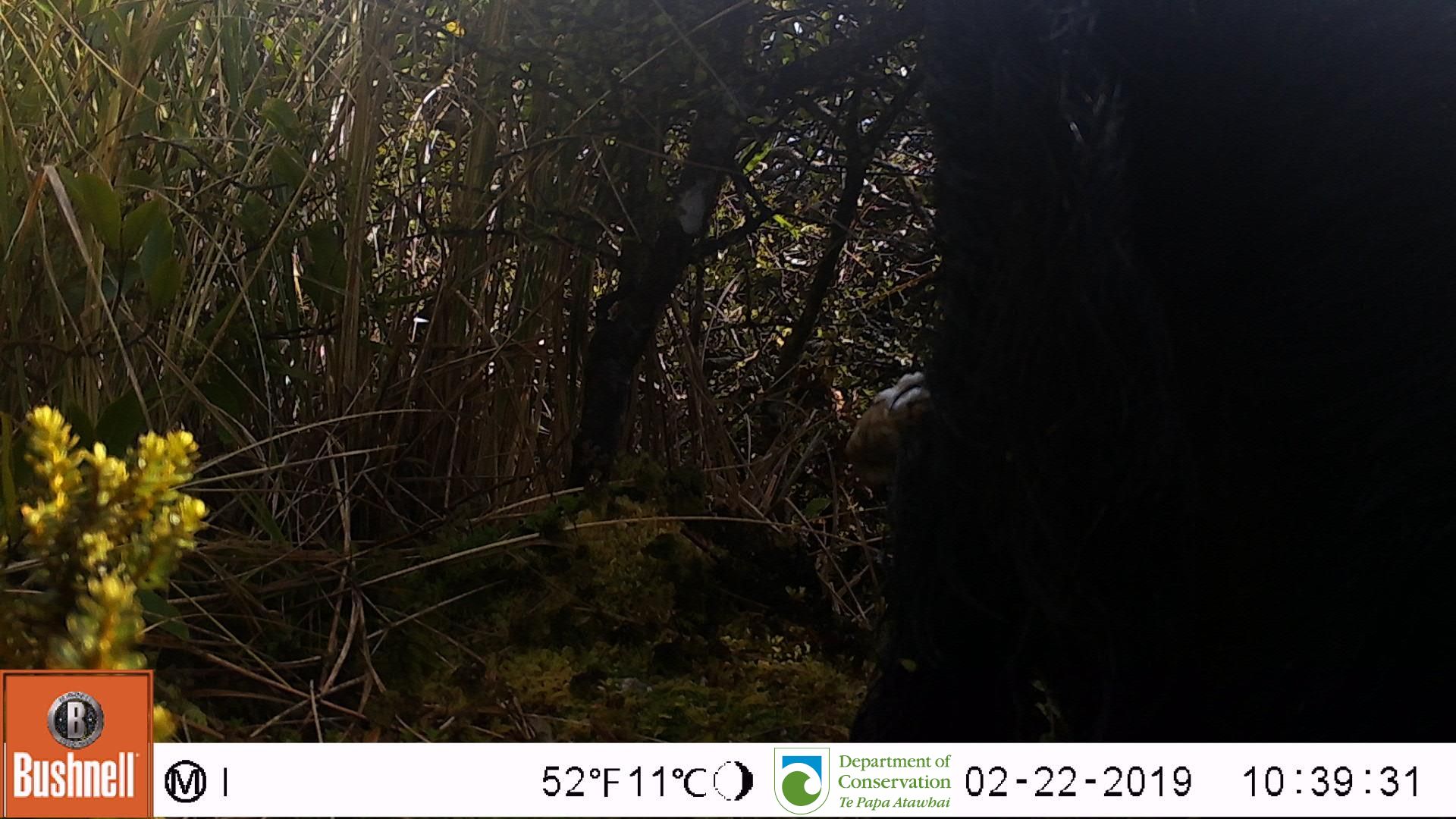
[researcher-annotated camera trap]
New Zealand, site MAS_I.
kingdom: Animalia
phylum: Chordata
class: Mammalia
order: Artiodactyla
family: Suidae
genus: Sus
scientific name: Sus scrofa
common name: pig